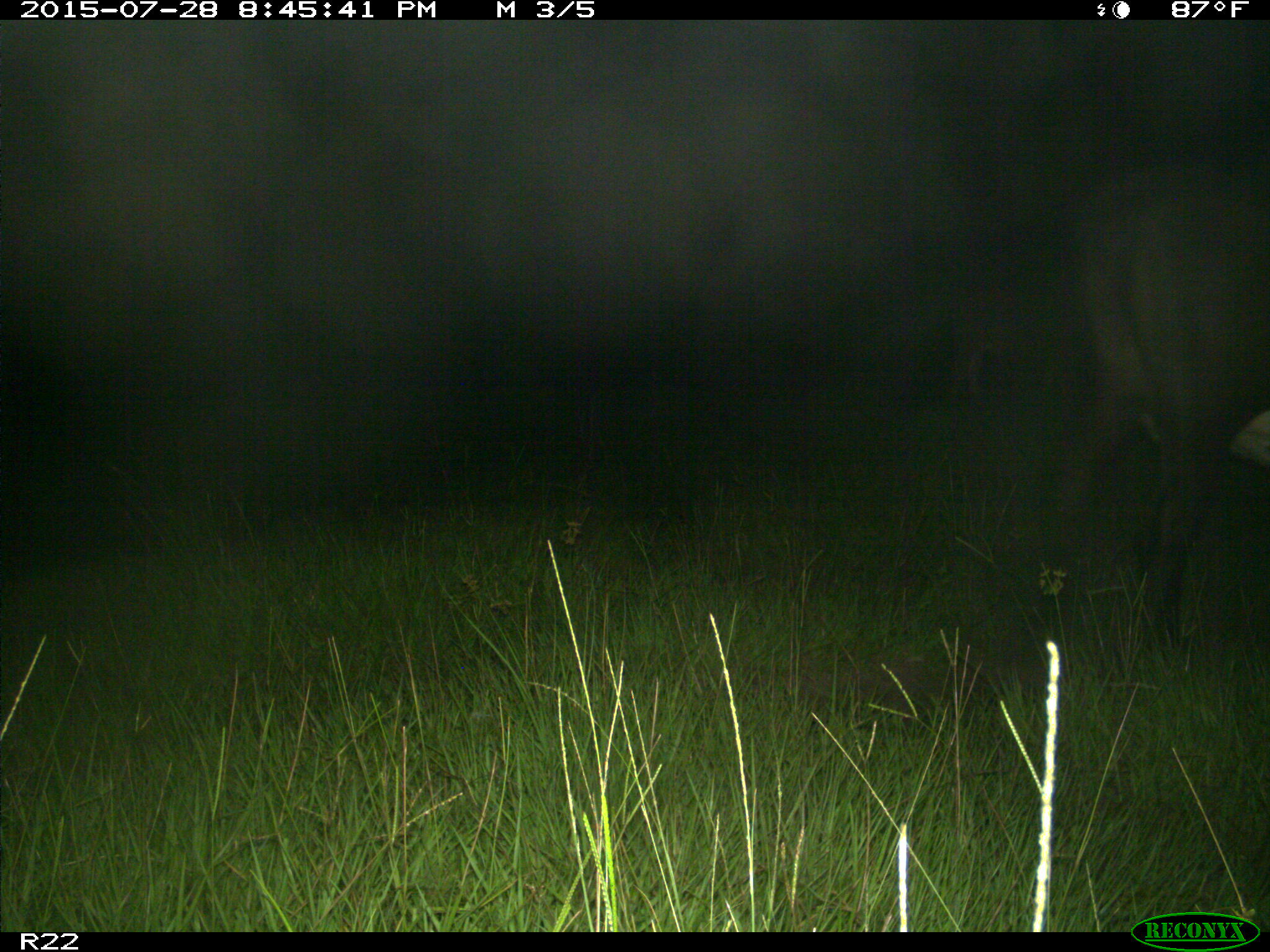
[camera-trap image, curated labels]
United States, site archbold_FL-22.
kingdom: Animalia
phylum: Chordata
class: Mammalia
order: Artiodactyla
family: Bovidae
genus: Bos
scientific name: Bos taurus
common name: domestic cow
Bos taurus (domestic cow).